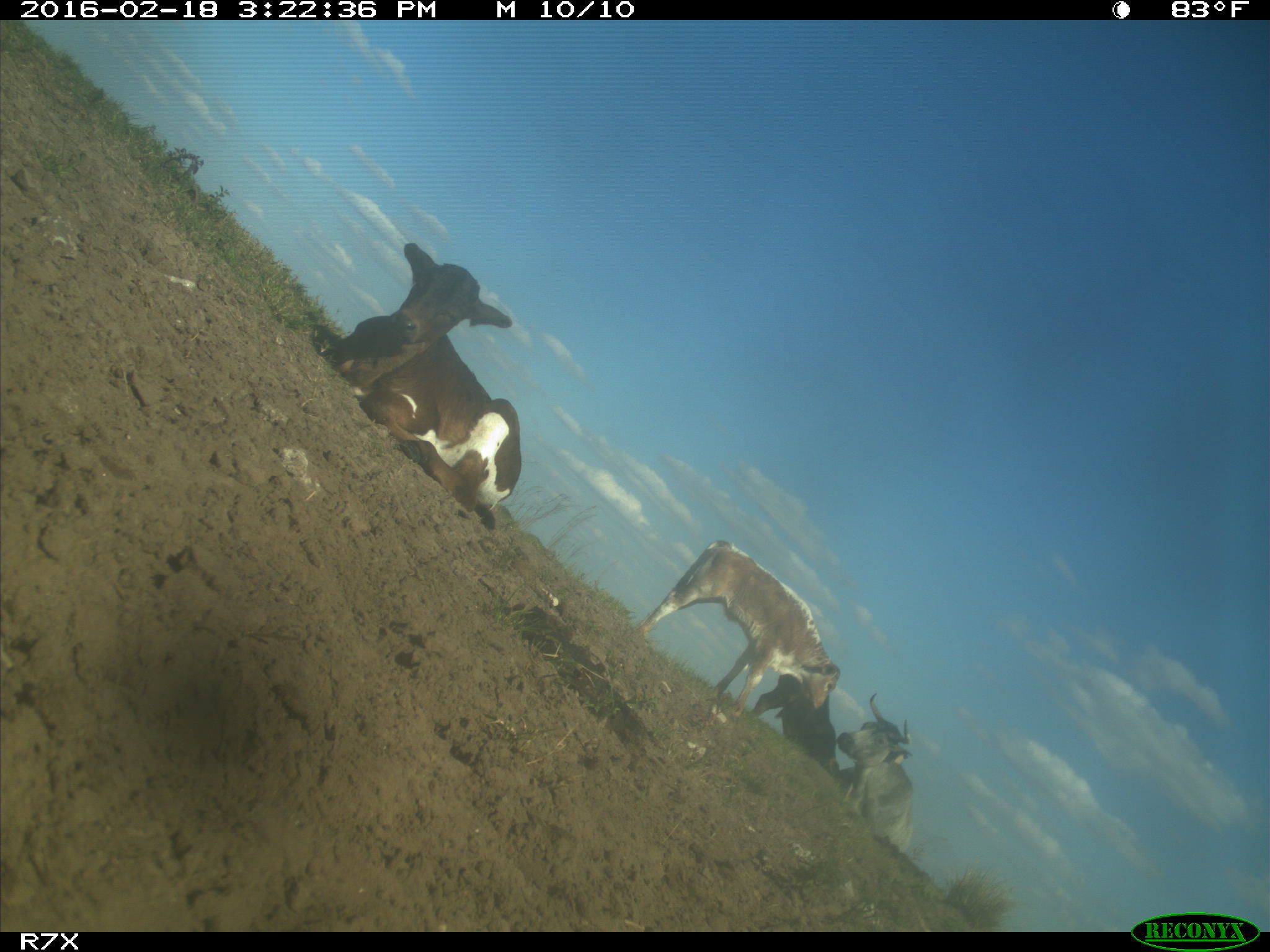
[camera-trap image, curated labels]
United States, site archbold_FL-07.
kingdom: Animalia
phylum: Chordata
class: Mammalia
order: Artiodactyla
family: Bovidae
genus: Bos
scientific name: Bos taurus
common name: domestic cow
Bos taurus (domestic cow).